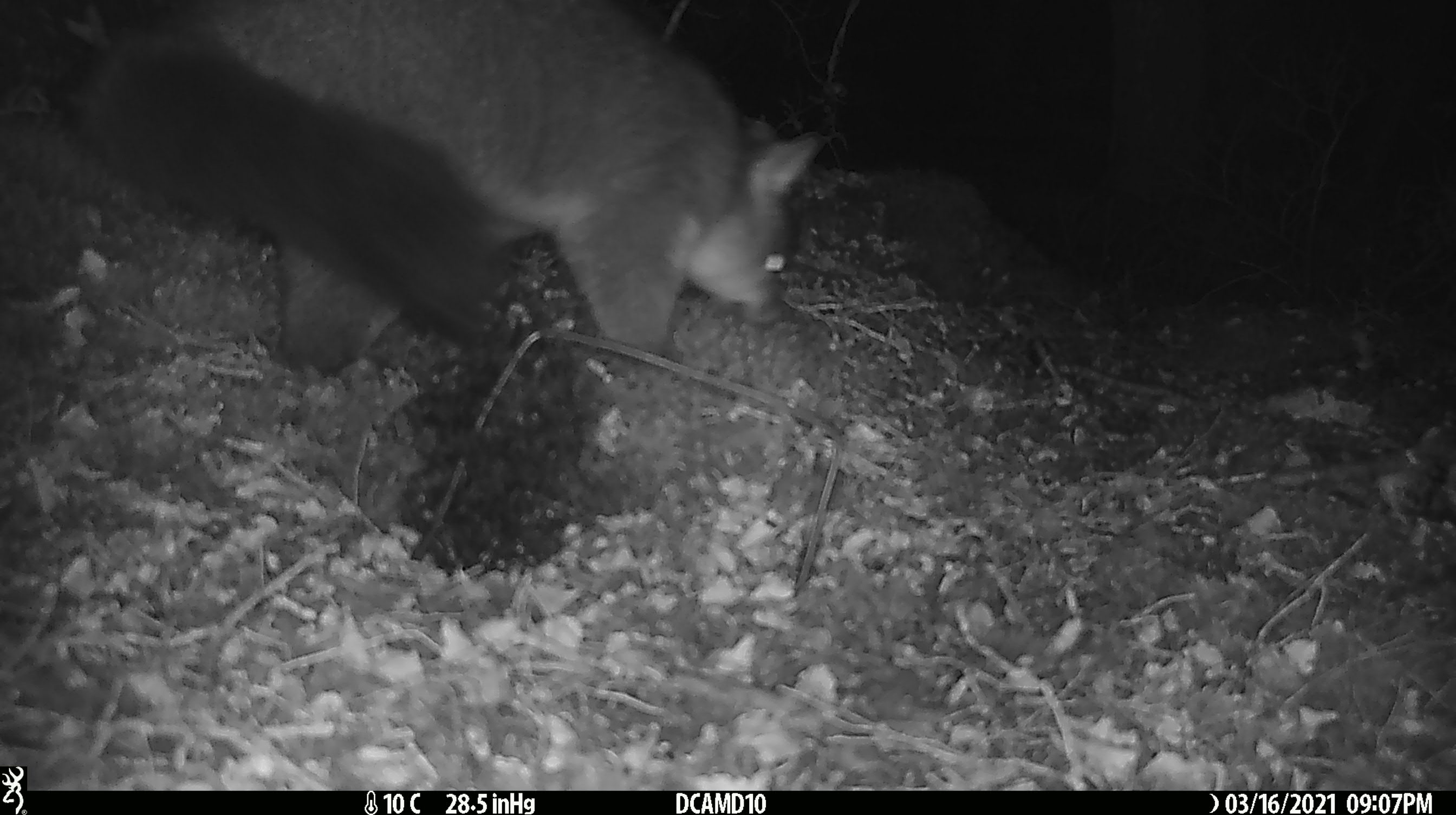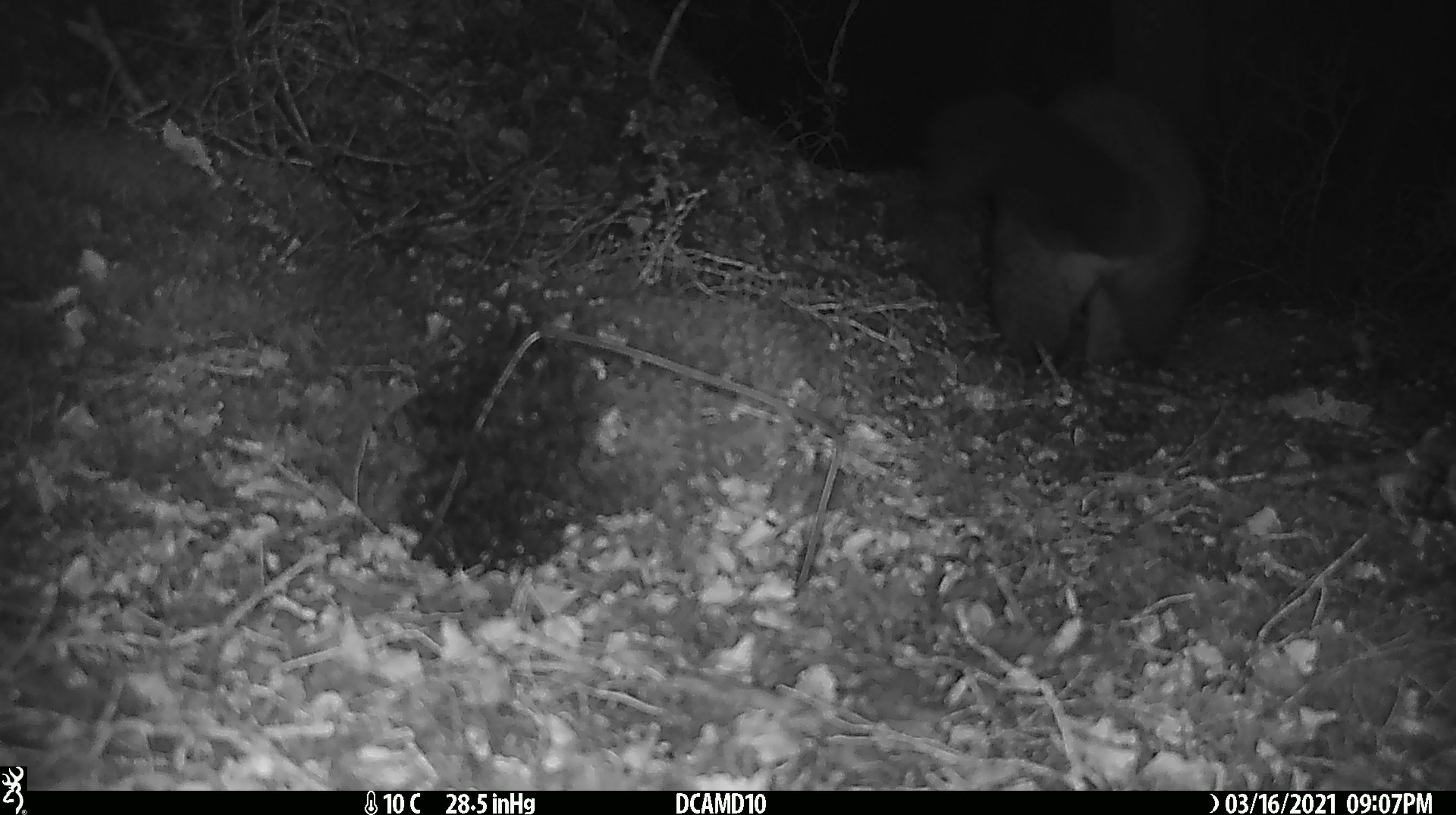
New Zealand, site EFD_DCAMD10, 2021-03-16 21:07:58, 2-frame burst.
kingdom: Animalia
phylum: Chordata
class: Mammalia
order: Diprotodontia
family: Phalangeridae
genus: Trichosurus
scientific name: Trichosurus vulpecula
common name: common brushtail possum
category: possum